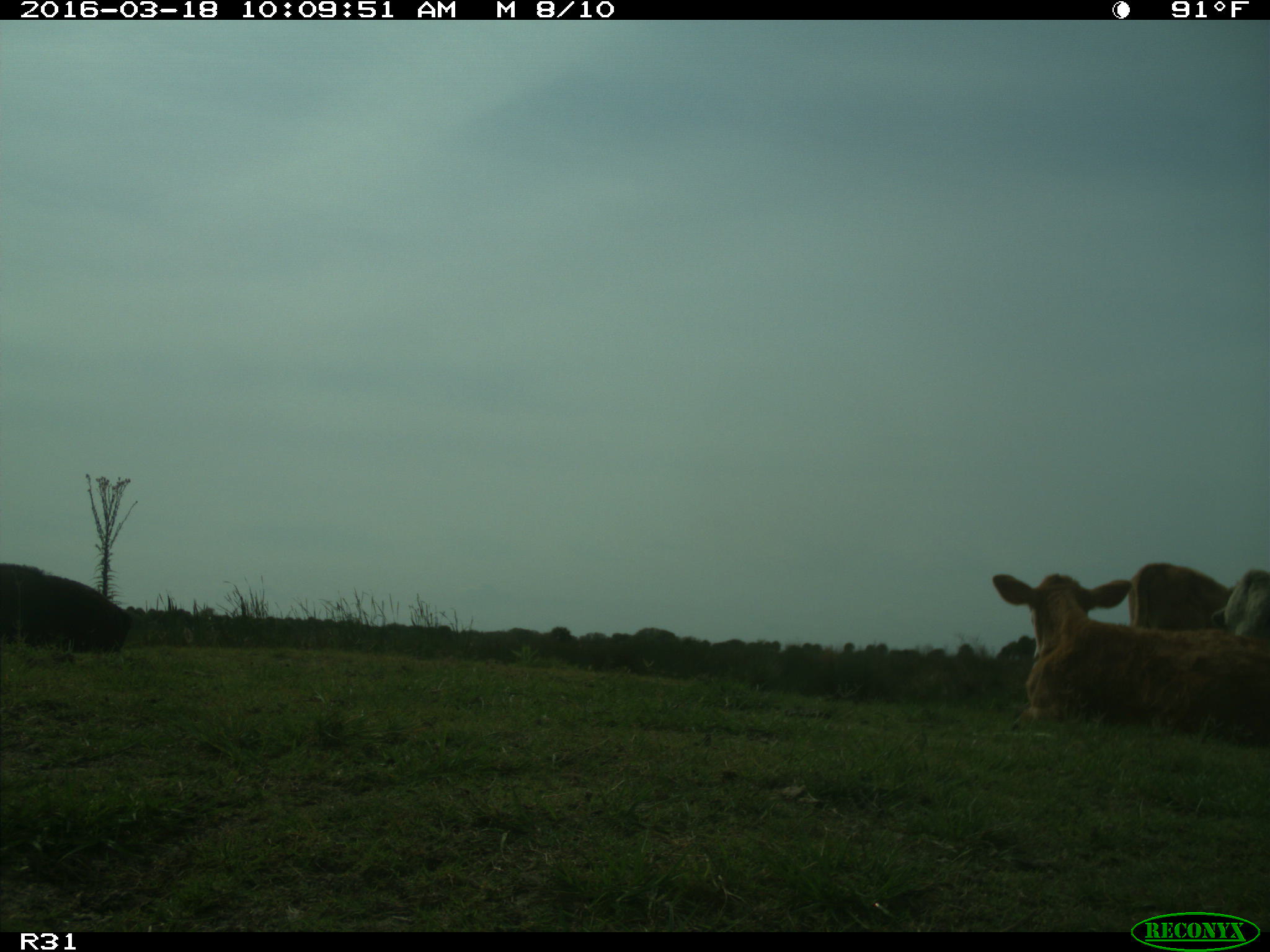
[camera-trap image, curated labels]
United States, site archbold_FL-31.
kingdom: Animalia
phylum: Chordata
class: Mammalia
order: Artiodactyla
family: Bovidae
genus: Bos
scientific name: Bos taurus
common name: domestic cow